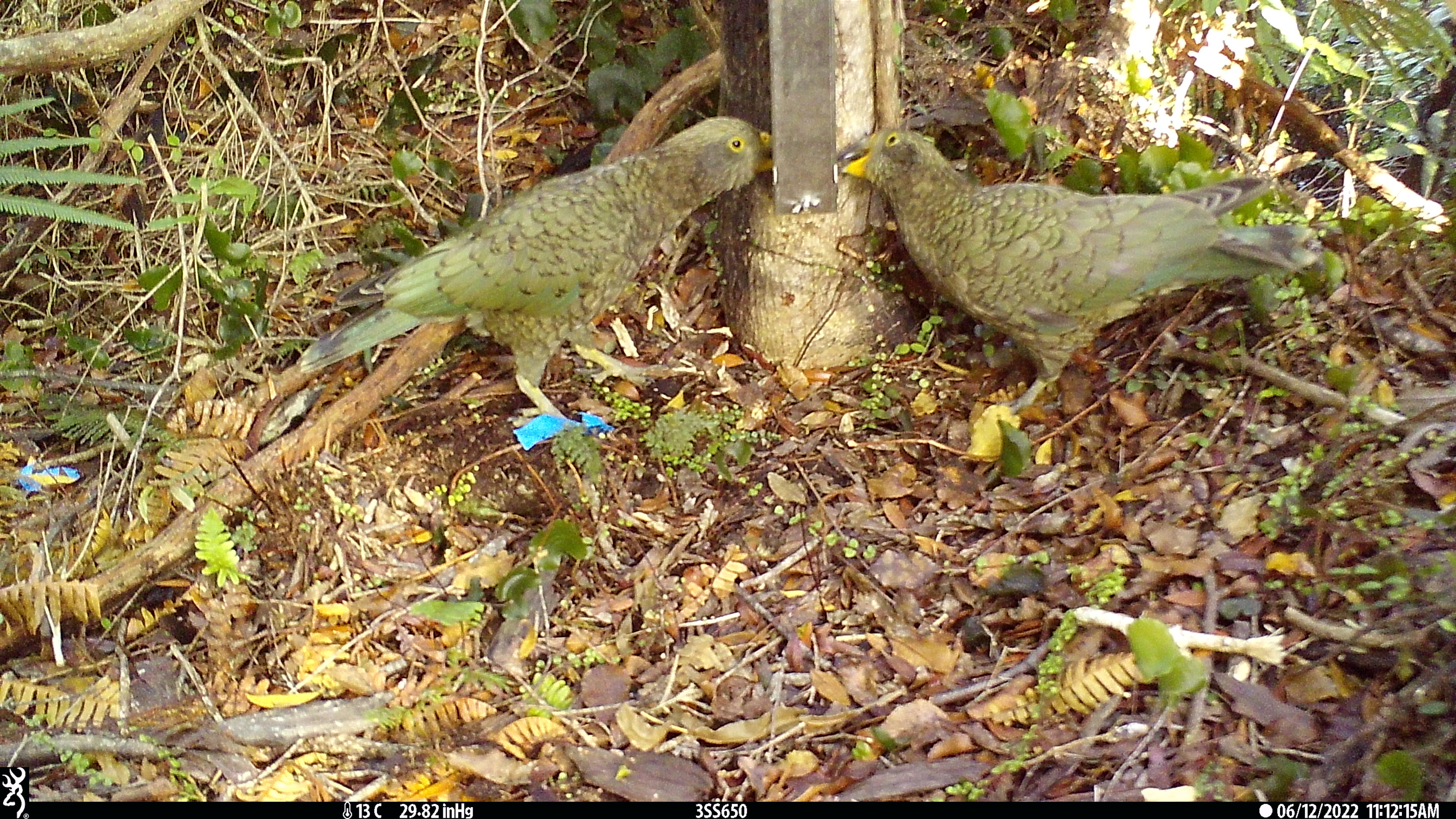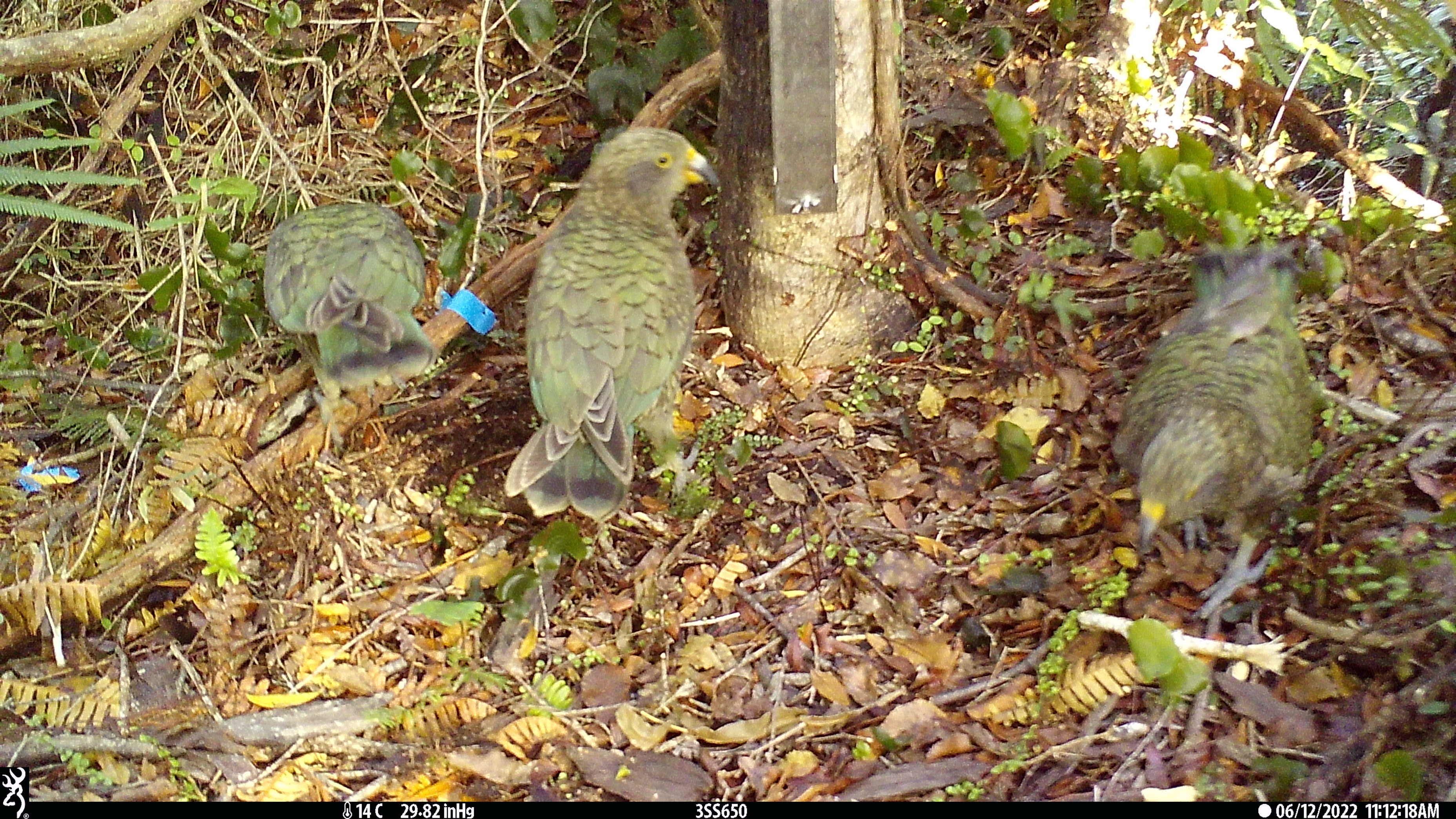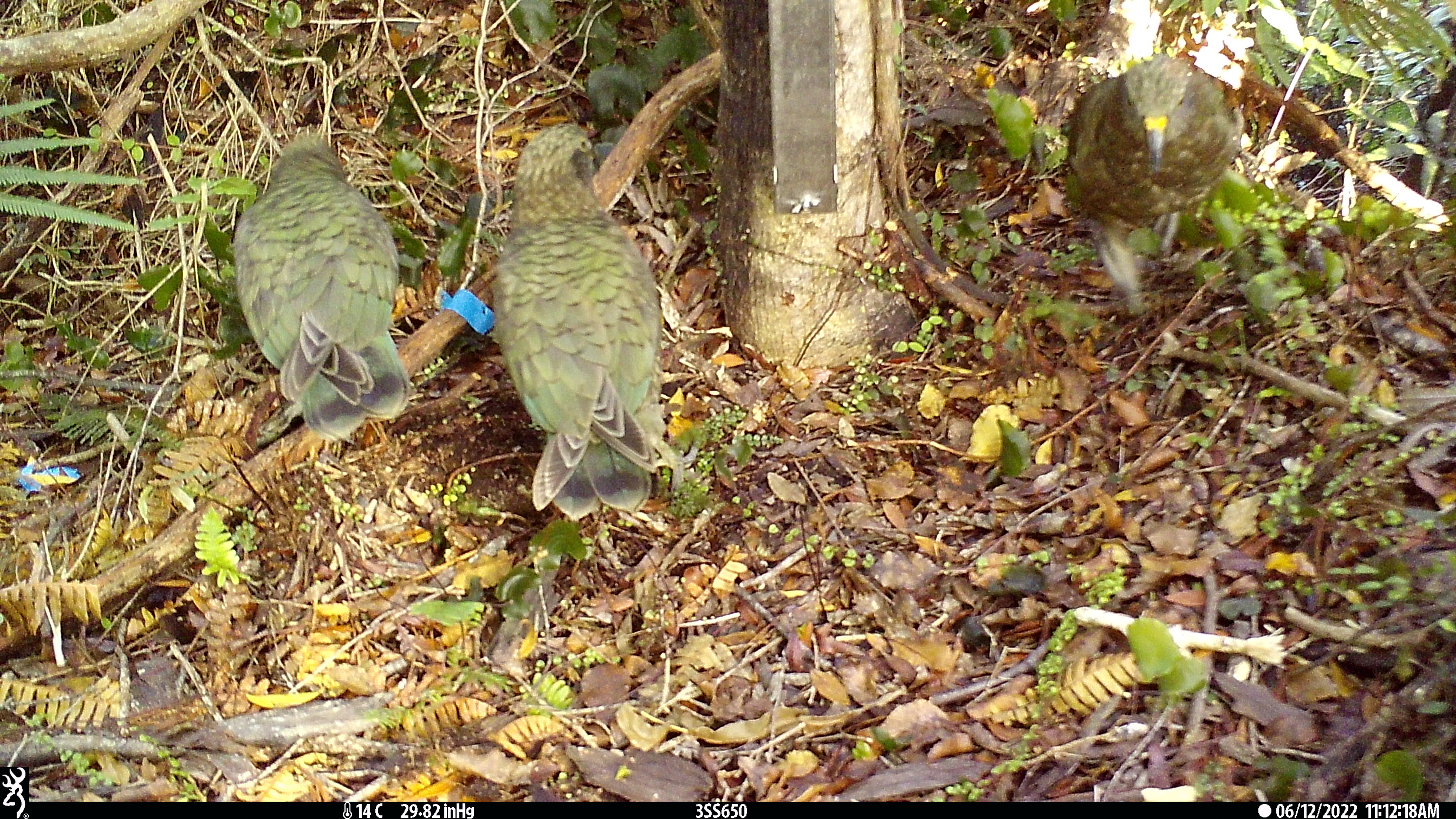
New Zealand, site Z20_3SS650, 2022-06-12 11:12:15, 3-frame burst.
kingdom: Animalia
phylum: Chordata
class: Aves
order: Psittaciformes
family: Strigopidae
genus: Nestor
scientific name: Nestor notabilis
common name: kea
Kea (Nestor notabilis).